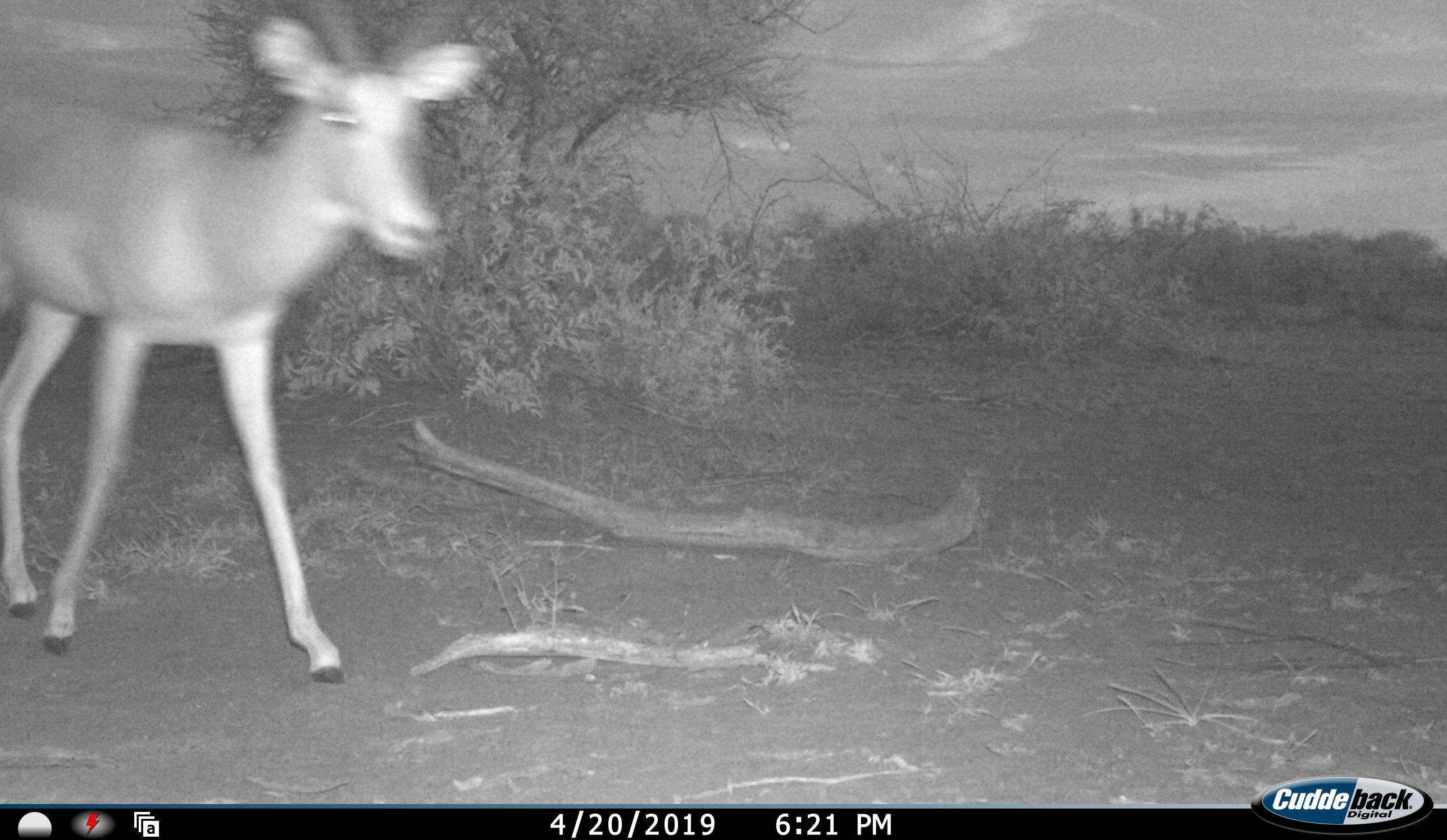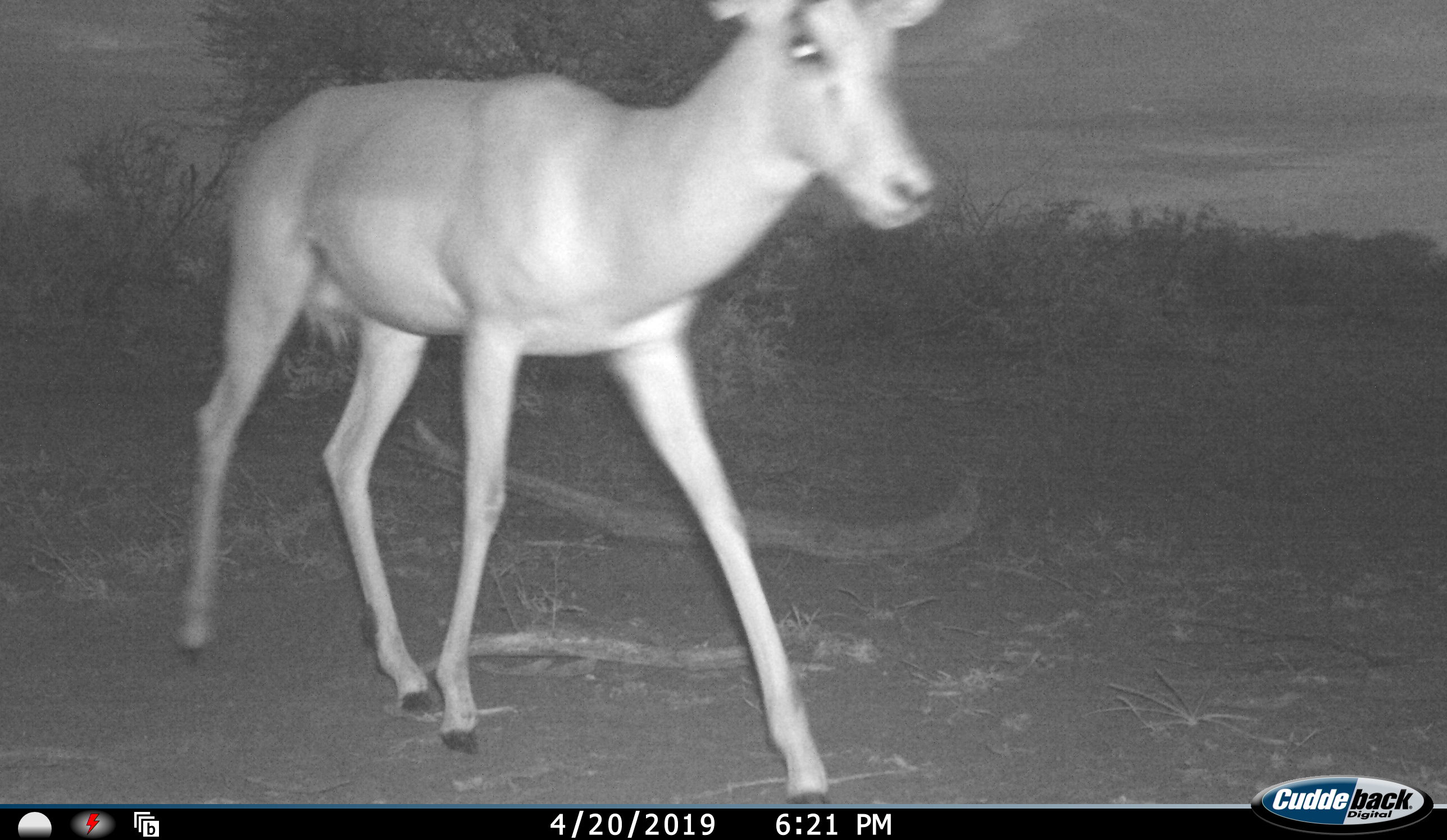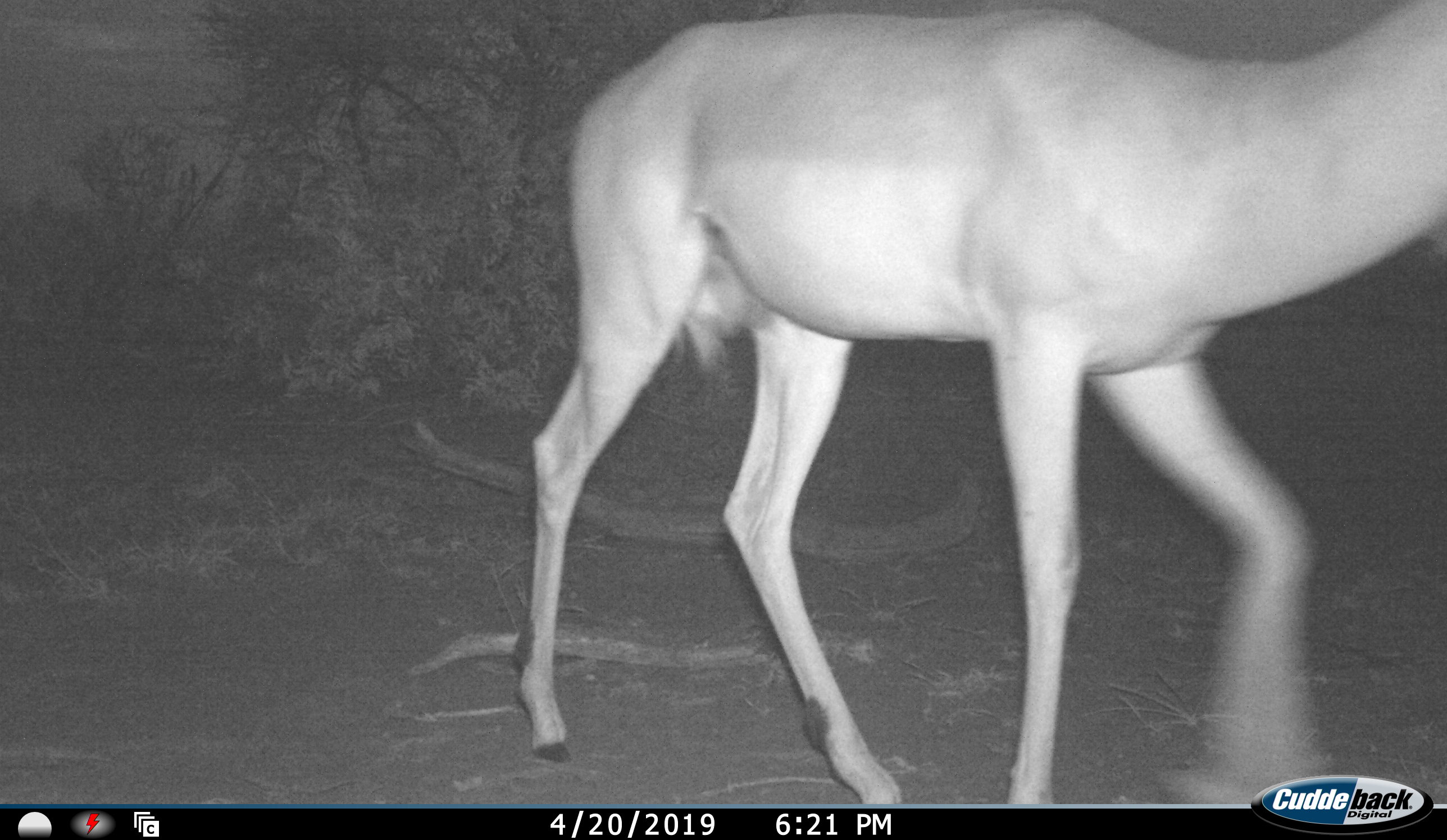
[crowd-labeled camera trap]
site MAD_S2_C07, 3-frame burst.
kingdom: Animalia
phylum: Chordata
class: Mammalia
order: Artiodactyla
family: Bovidae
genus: Aepyceros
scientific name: Aepyceros melampus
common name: impala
Impala (Aepyceros melampus), count 1. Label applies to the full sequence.